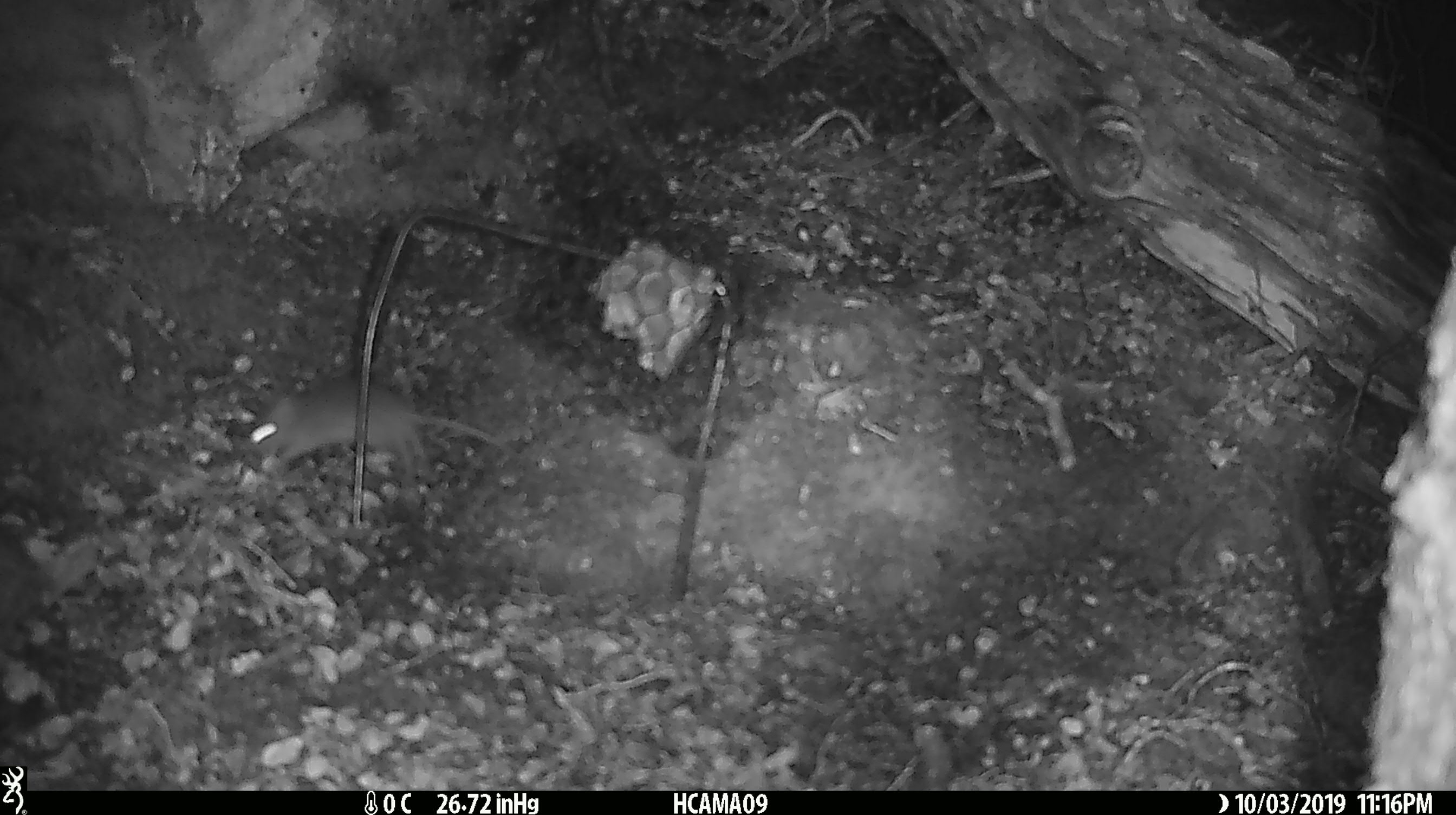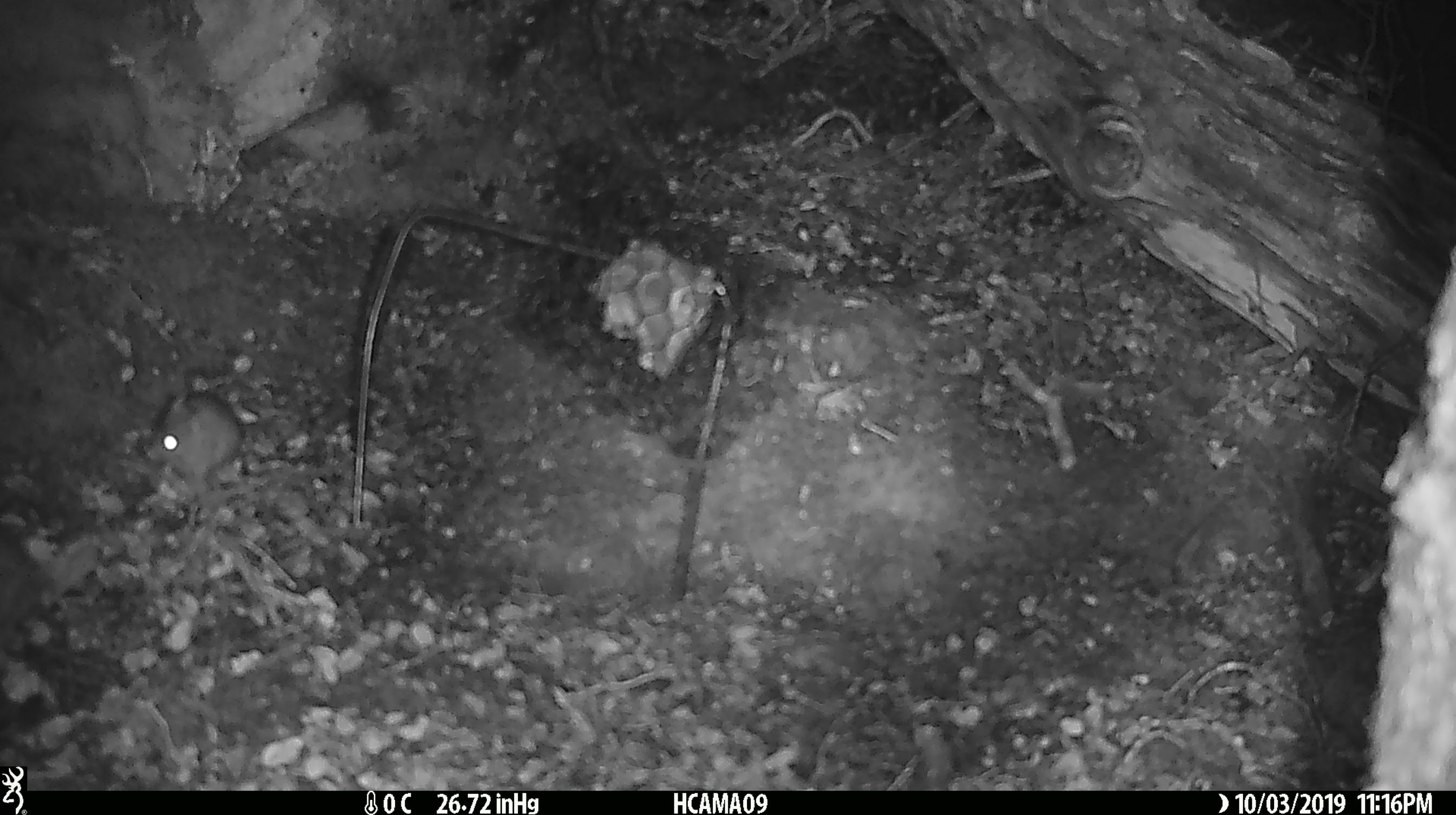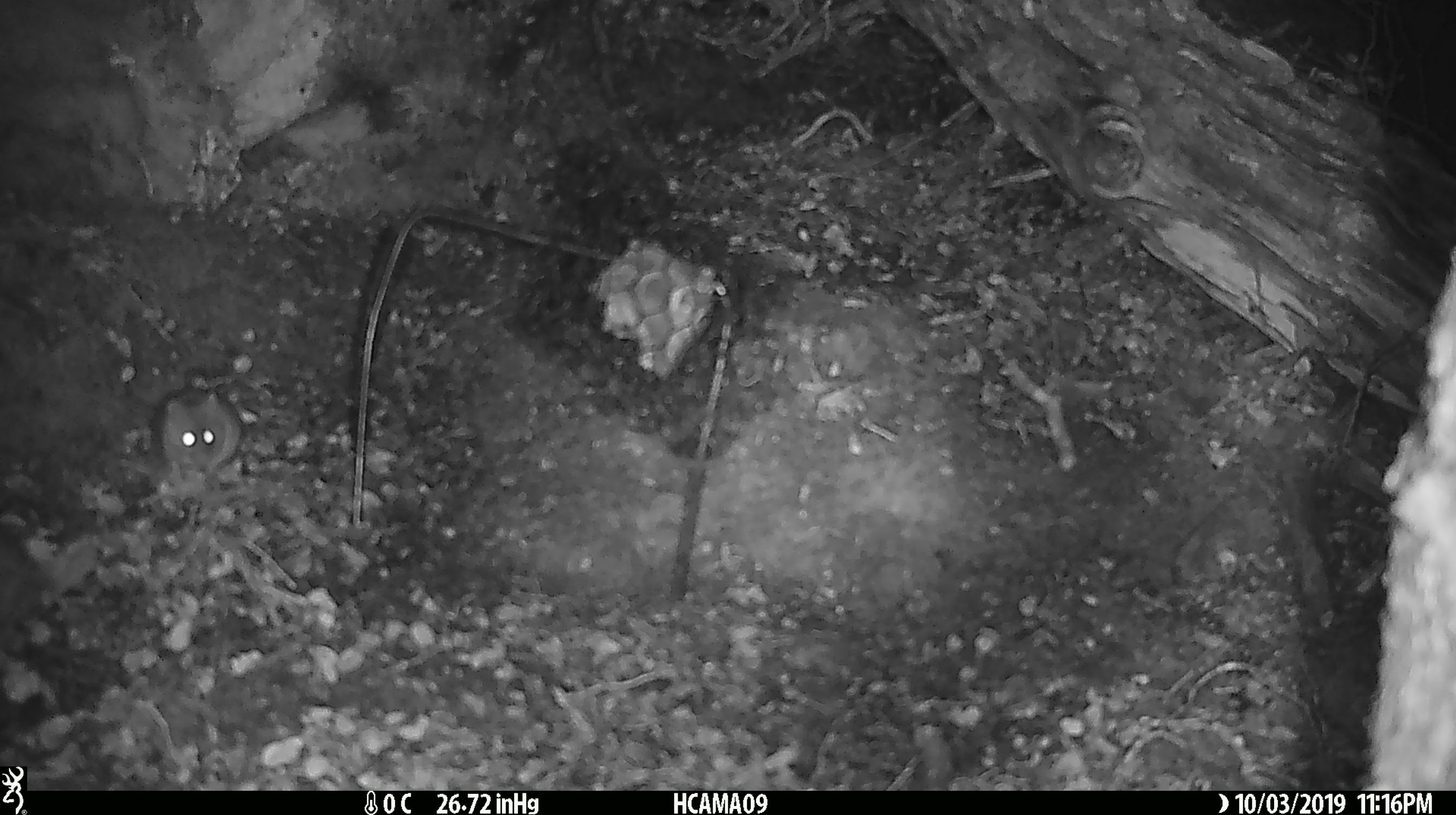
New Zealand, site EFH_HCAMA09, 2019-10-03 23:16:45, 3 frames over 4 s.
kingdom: Animalia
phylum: Chordata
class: Mammalia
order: Rodentia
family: Muridae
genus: Mus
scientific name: Mus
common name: mouse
Mouse (Mus).